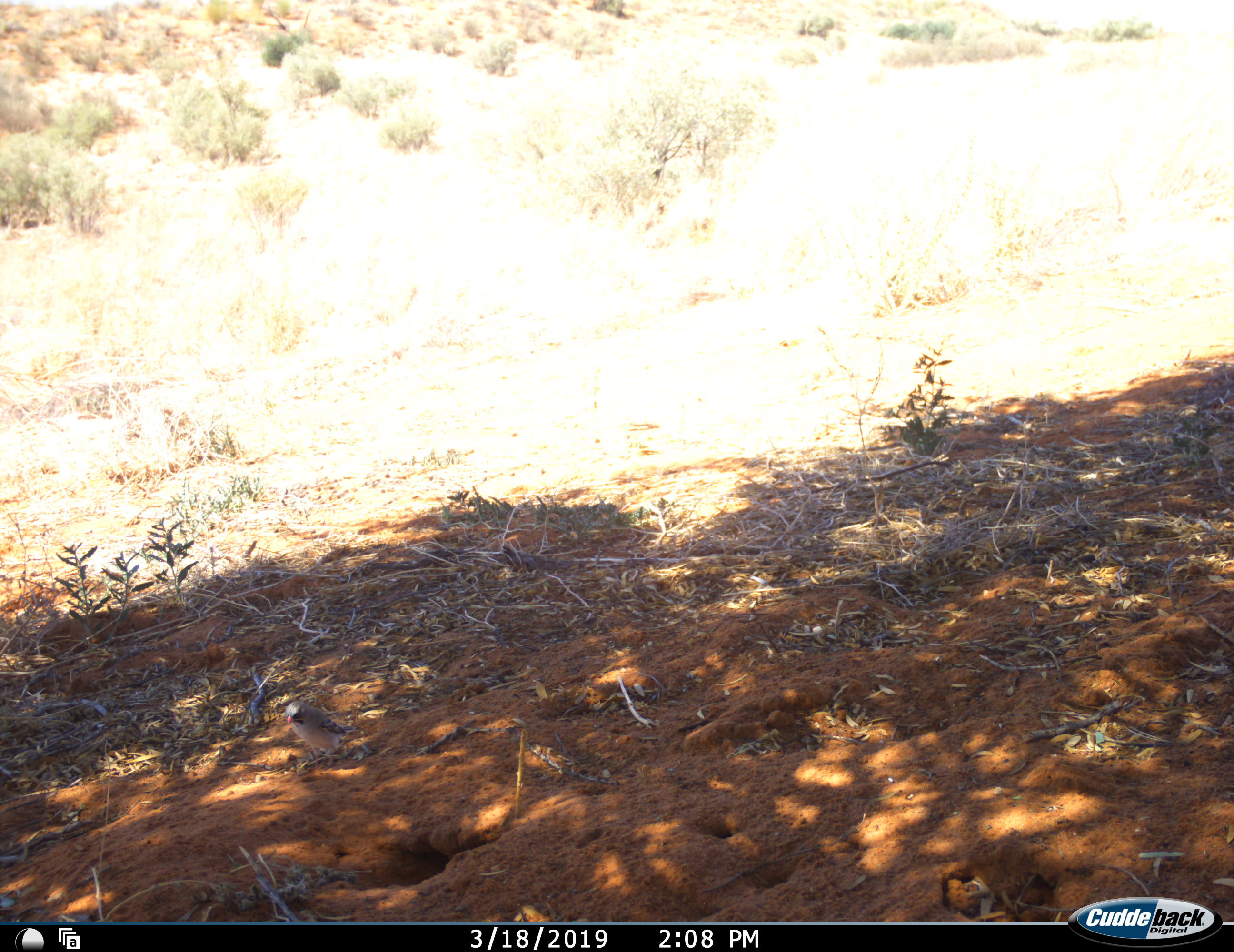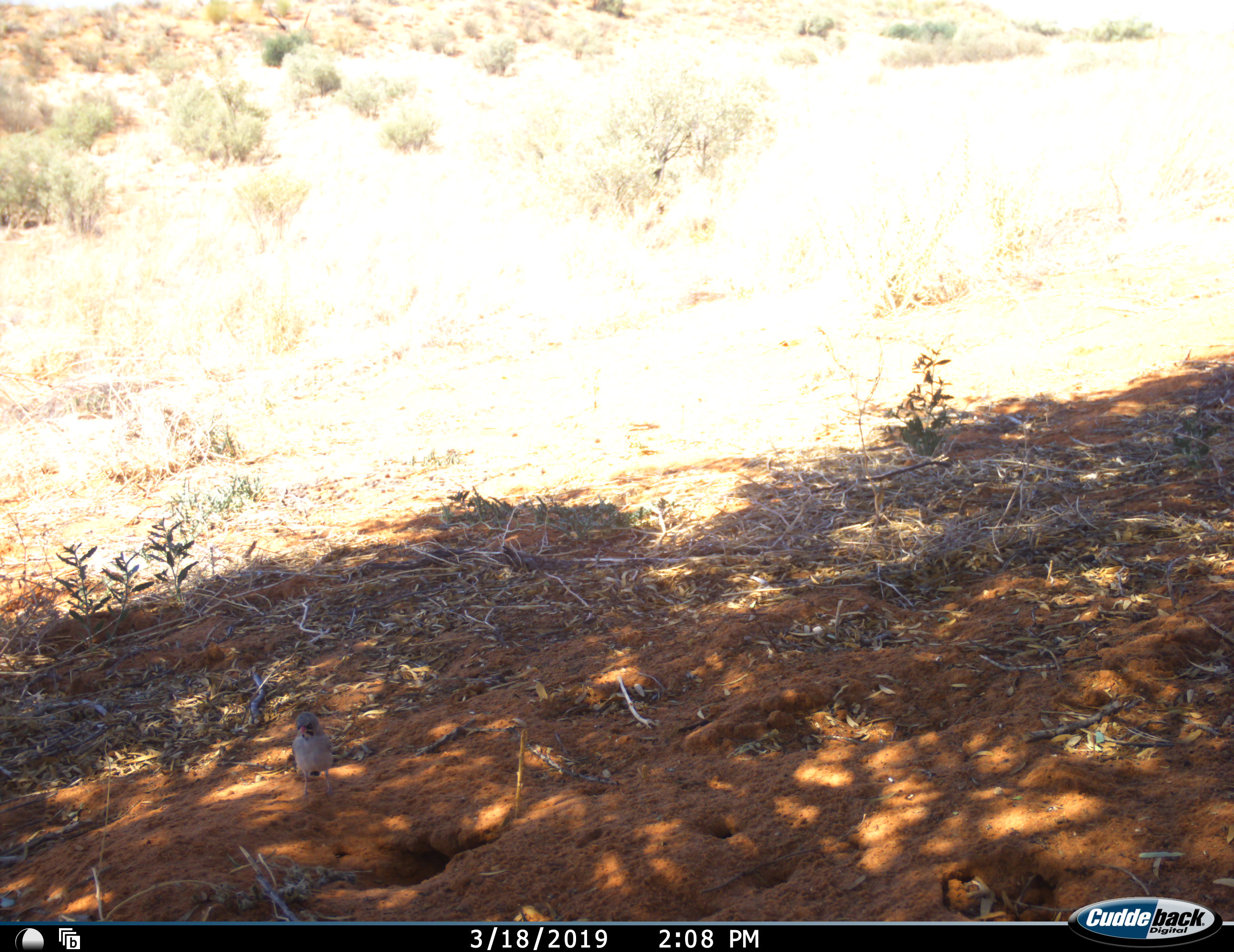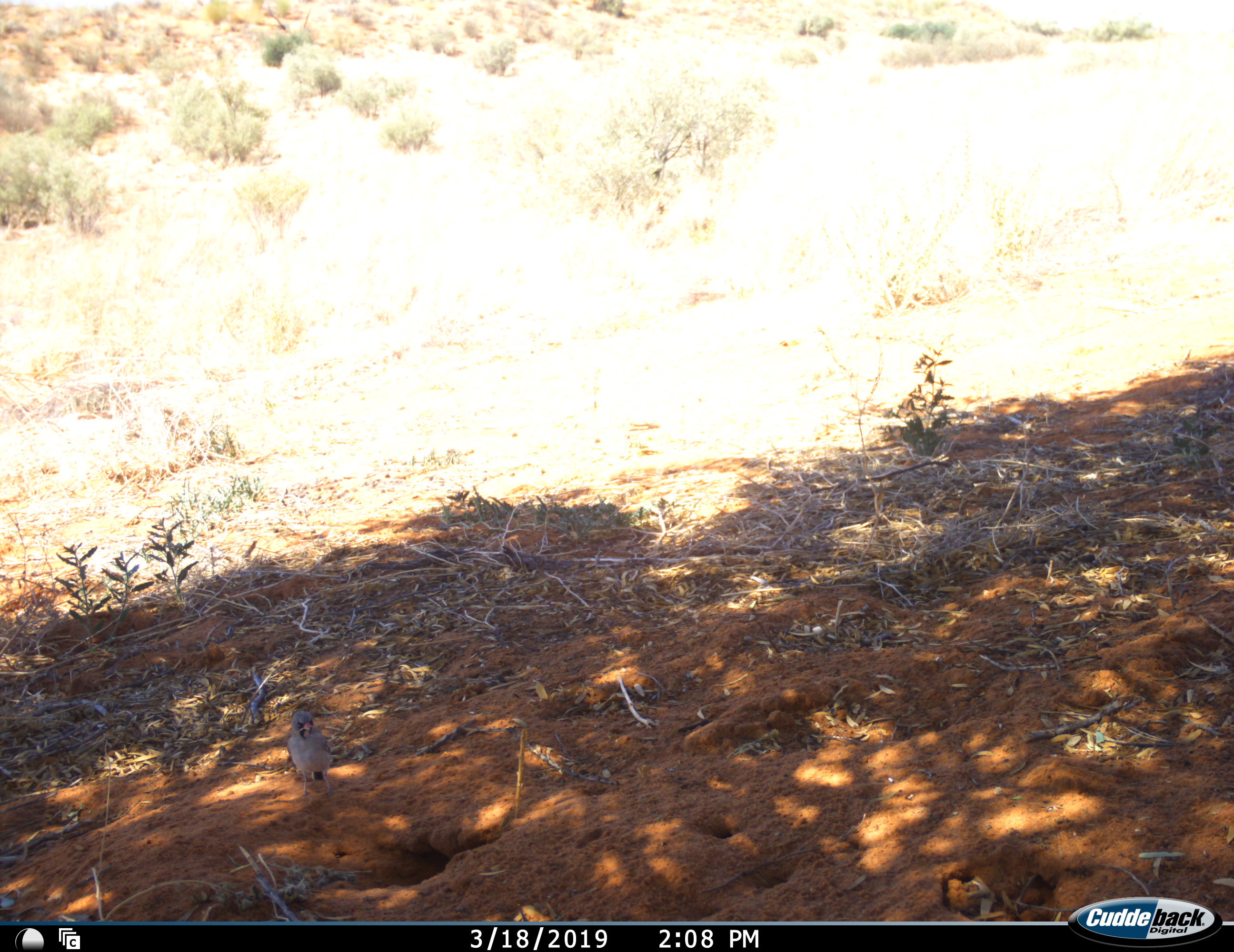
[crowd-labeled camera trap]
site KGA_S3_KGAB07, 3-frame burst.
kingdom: Animalia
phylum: Chordata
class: Aves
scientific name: Aves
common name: bird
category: birdother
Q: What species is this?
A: Birdother (bird) (Aves).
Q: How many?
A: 1.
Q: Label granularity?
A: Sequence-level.